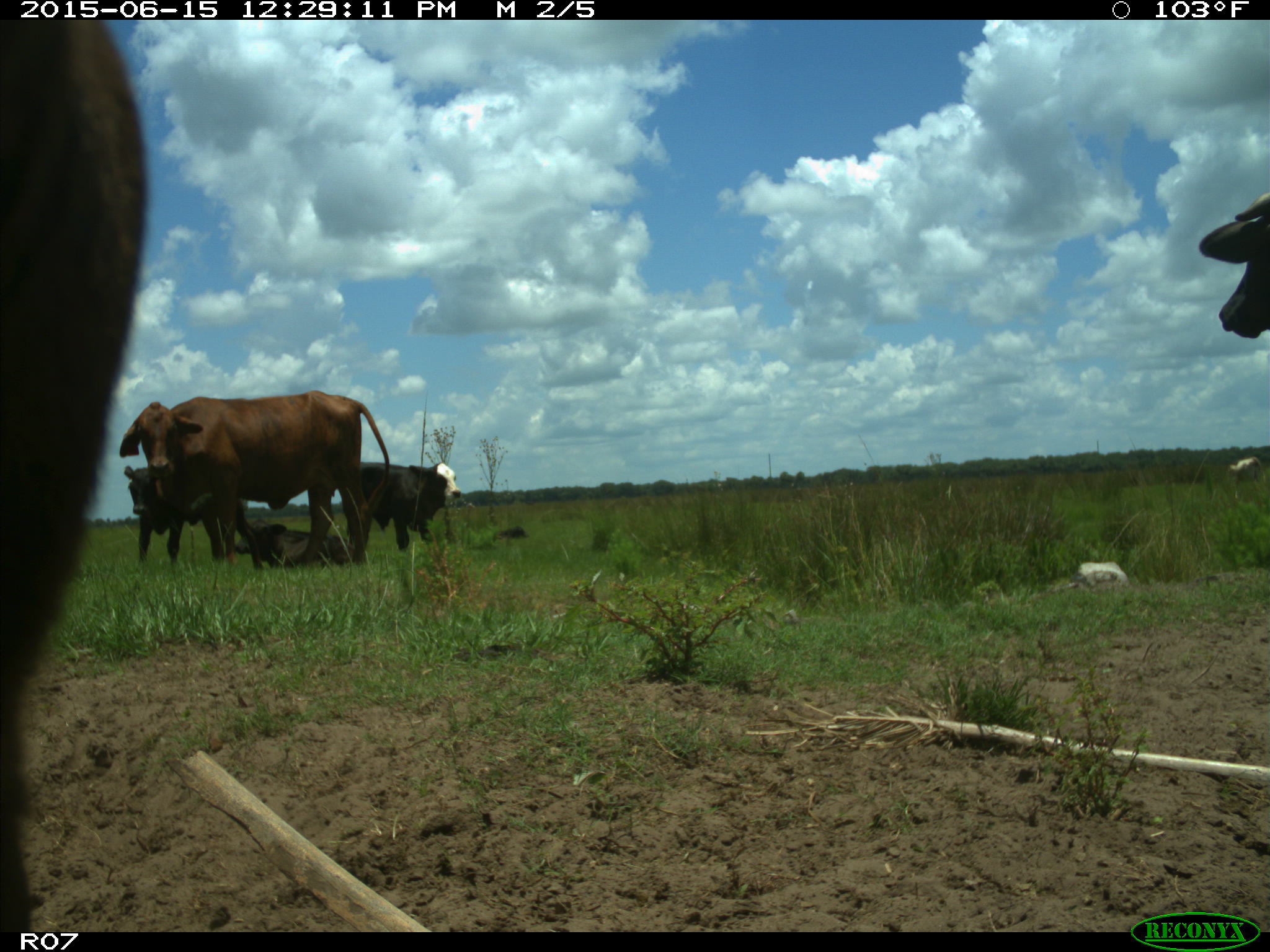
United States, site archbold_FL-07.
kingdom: Animalia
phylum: Chordata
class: Mammalia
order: Artiodactyla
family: Bovidae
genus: Bos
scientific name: Bos taurus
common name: domestic cow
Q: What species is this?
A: Bos taurus (domestic cow).